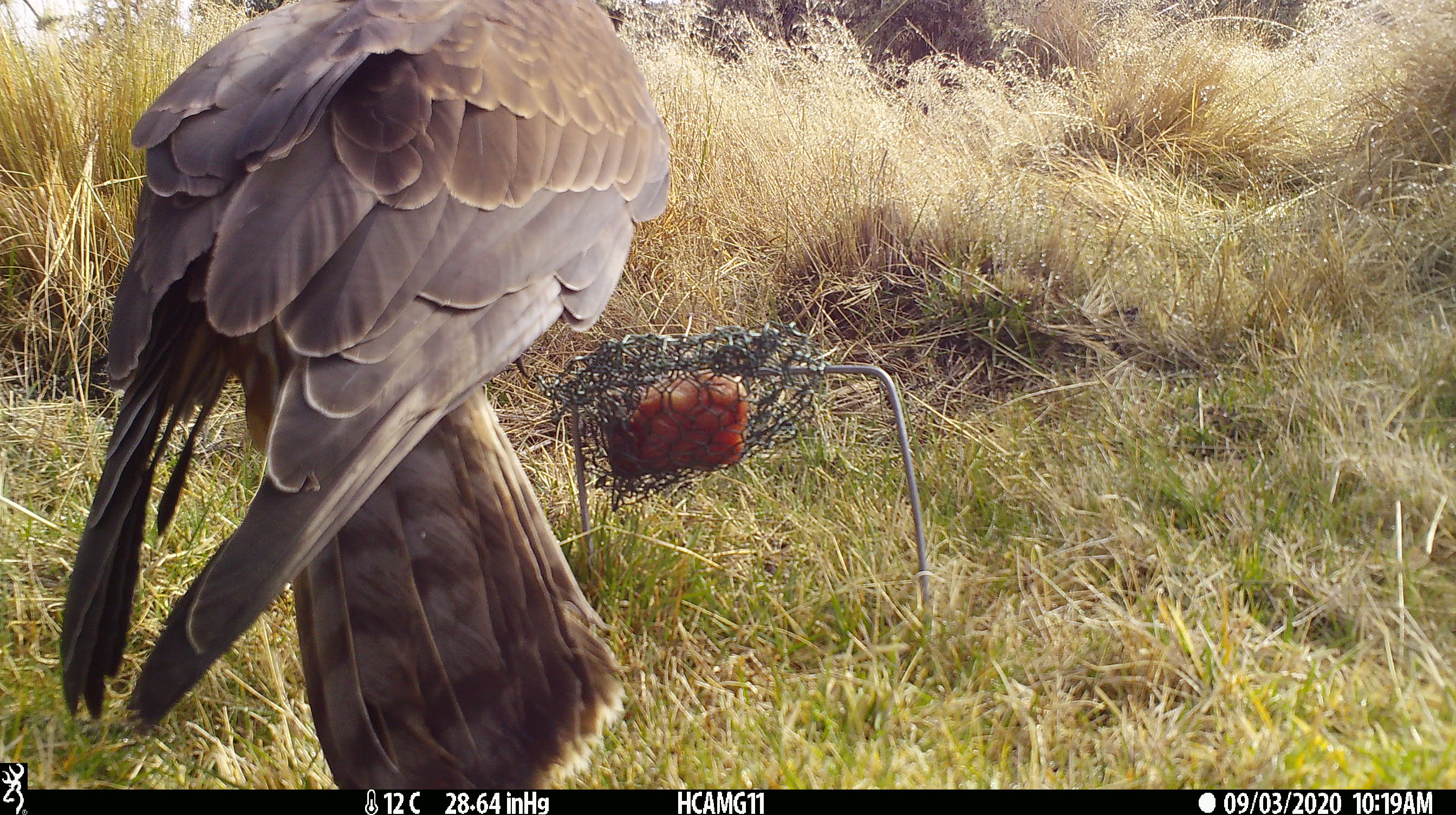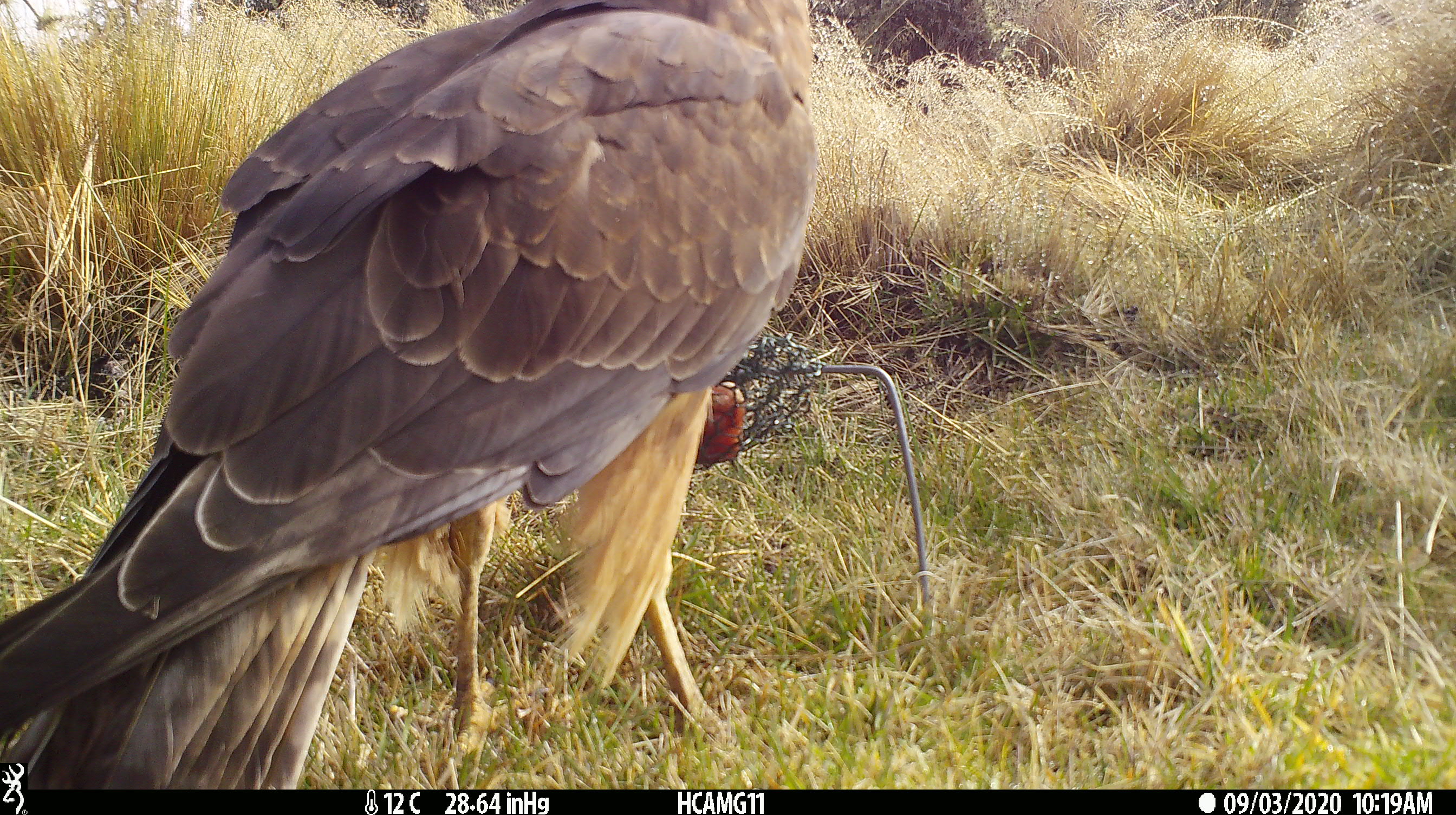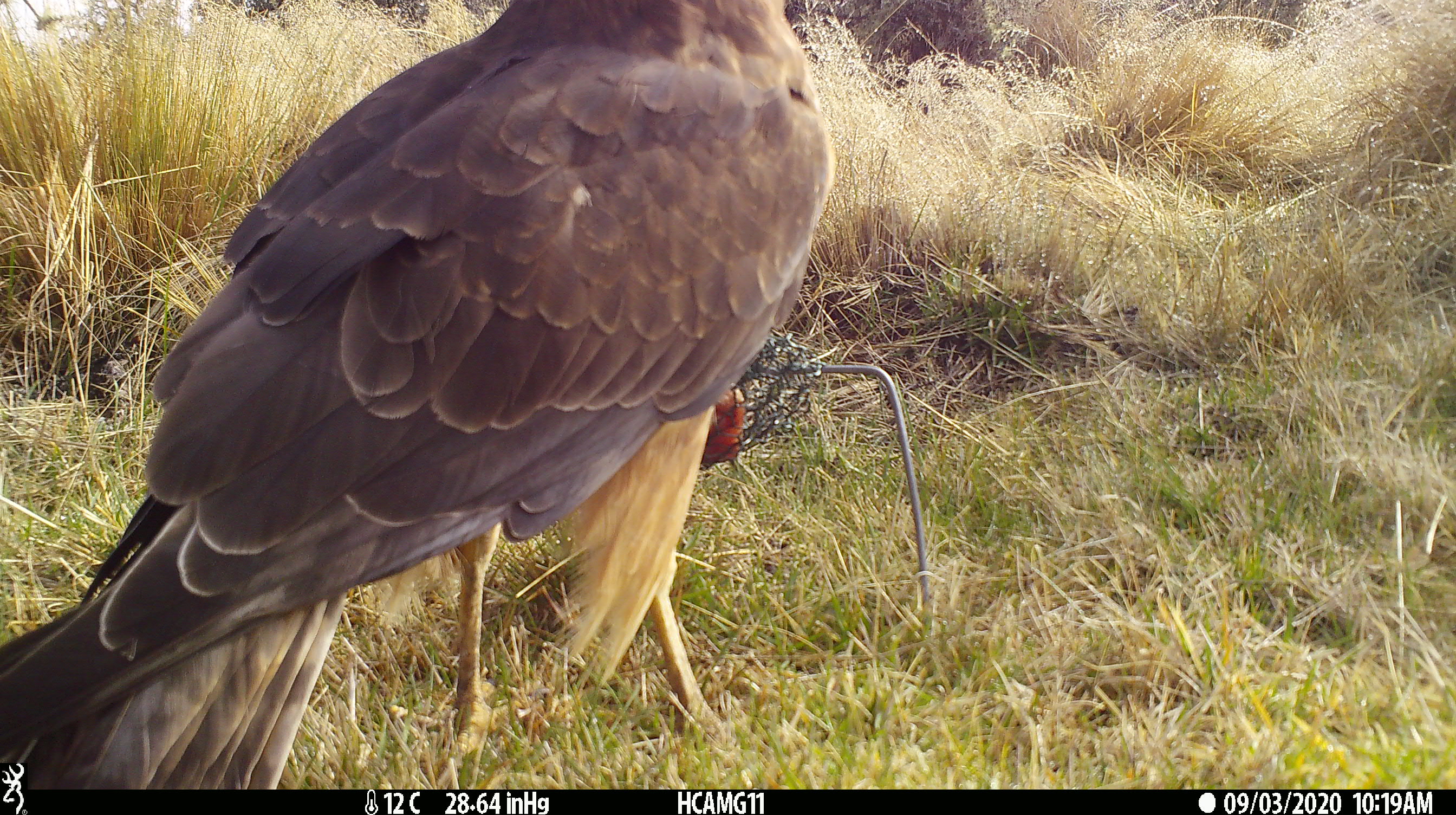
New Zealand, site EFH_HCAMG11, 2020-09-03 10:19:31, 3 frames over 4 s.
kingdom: Animalia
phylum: Chordata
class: Aves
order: Accipitriformes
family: Accipitridae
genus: Circus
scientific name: Circus approximans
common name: swamp harrier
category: harrier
Harrier (swamp harrier) (Circus approximans).